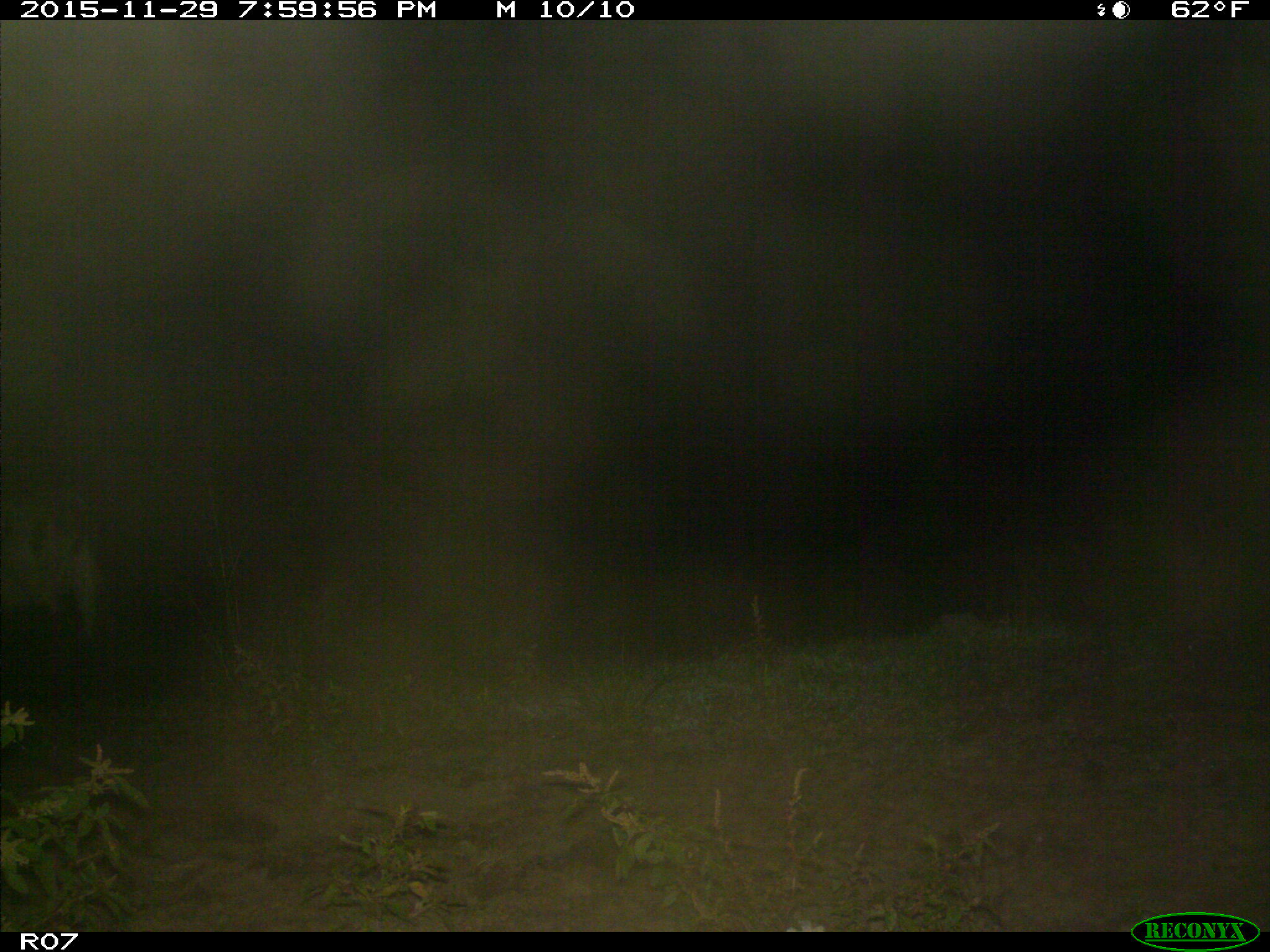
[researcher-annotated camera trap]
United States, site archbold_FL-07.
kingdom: Animalia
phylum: Chordata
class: Mammalia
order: Artiodactyla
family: Bovidae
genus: Bos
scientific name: Bos taurus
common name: domestic cow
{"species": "Bos taurus (domestic cow)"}